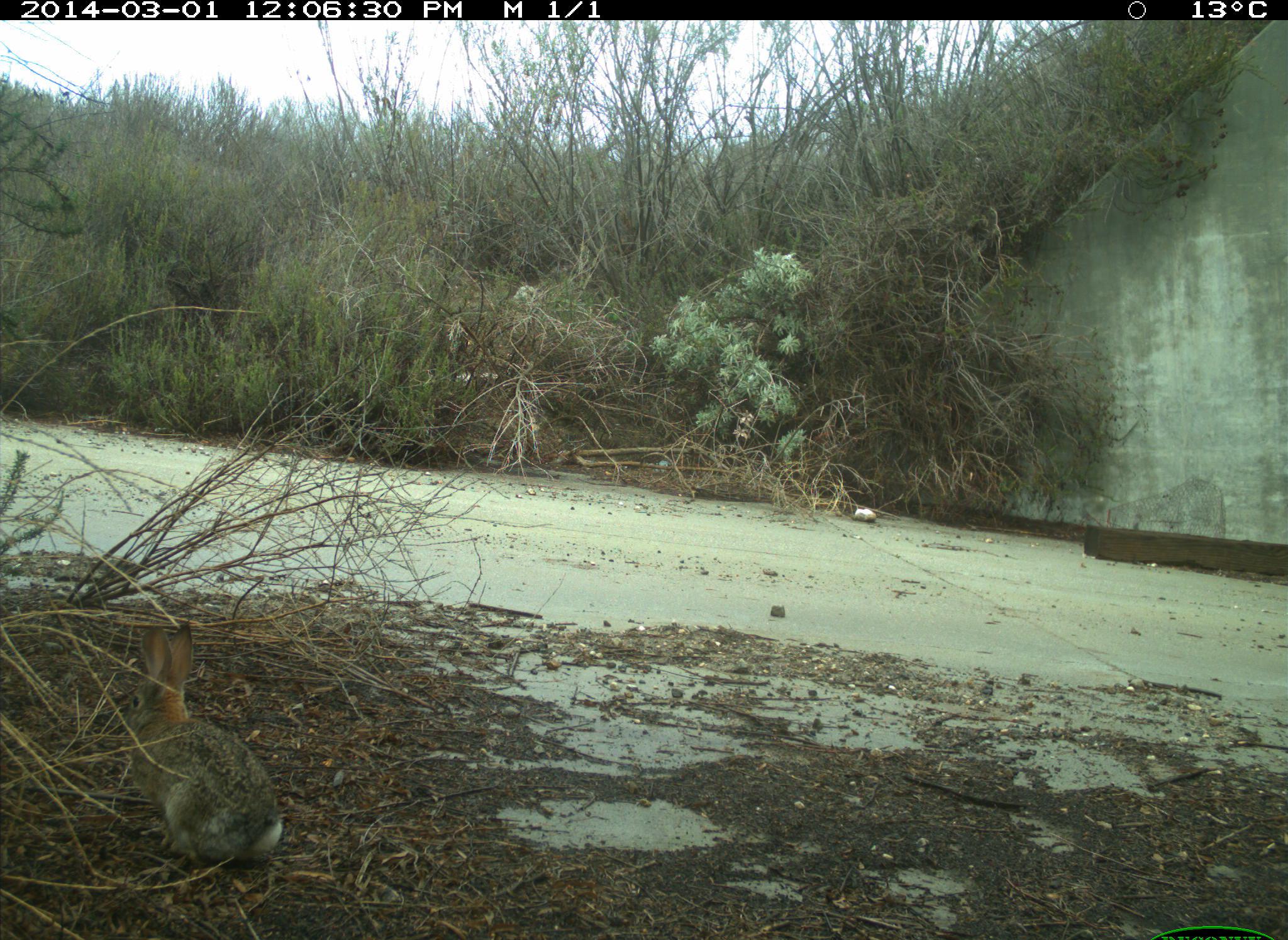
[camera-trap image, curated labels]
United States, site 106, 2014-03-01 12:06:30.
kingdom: Animalia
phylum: Chordata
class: Mammalia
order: Lagomorpha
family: Leporidae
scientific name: Leporidae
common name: rabbits and hares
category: rabbit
Rabbit (rabbits and hares) (Leporidae).